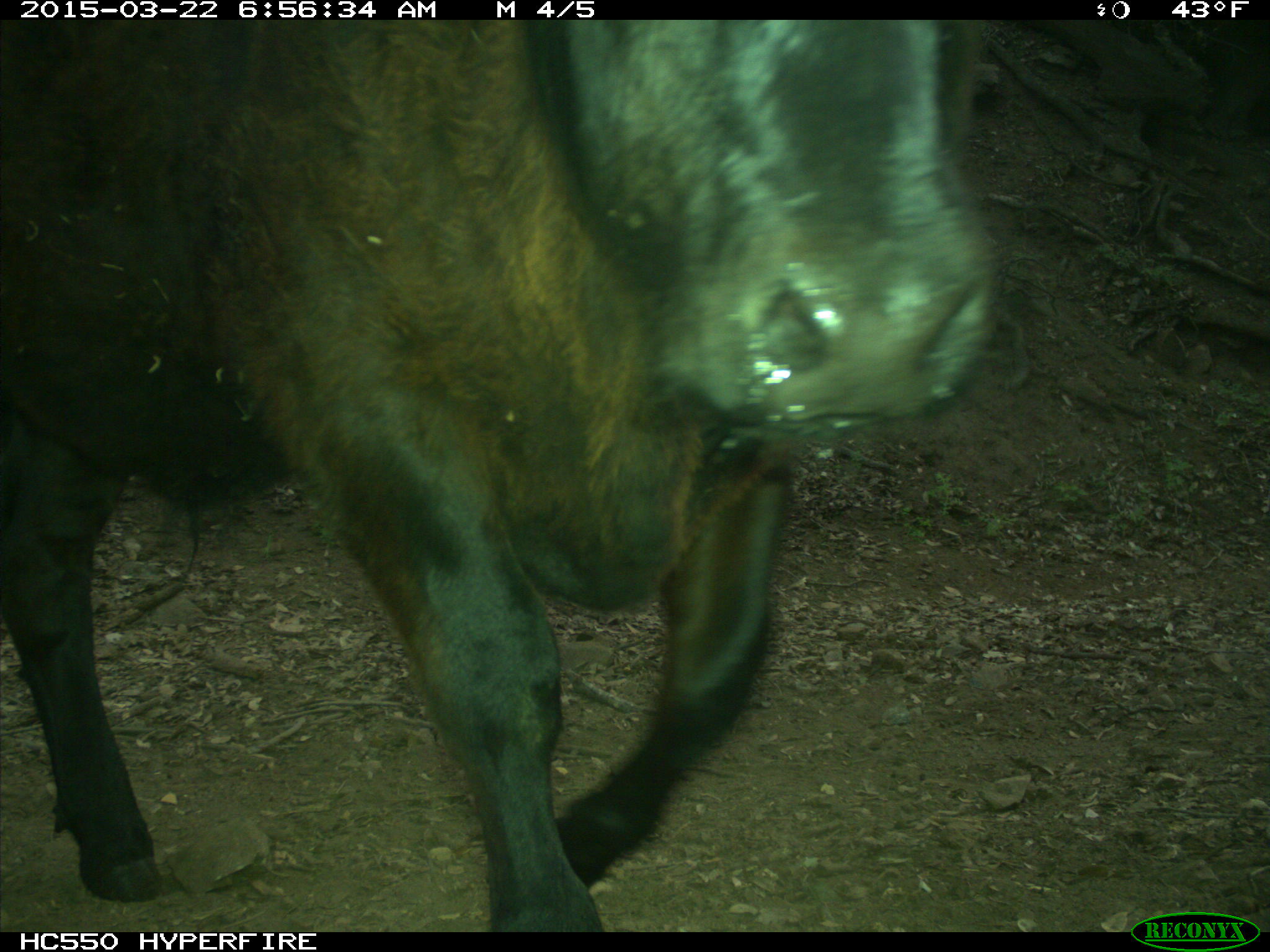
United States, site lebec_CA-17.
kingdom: Animalia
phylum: Chordata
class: Mammalia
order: Artiodactyla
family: Bovidae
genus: Bos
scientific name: Bos taurus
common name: domestic cow